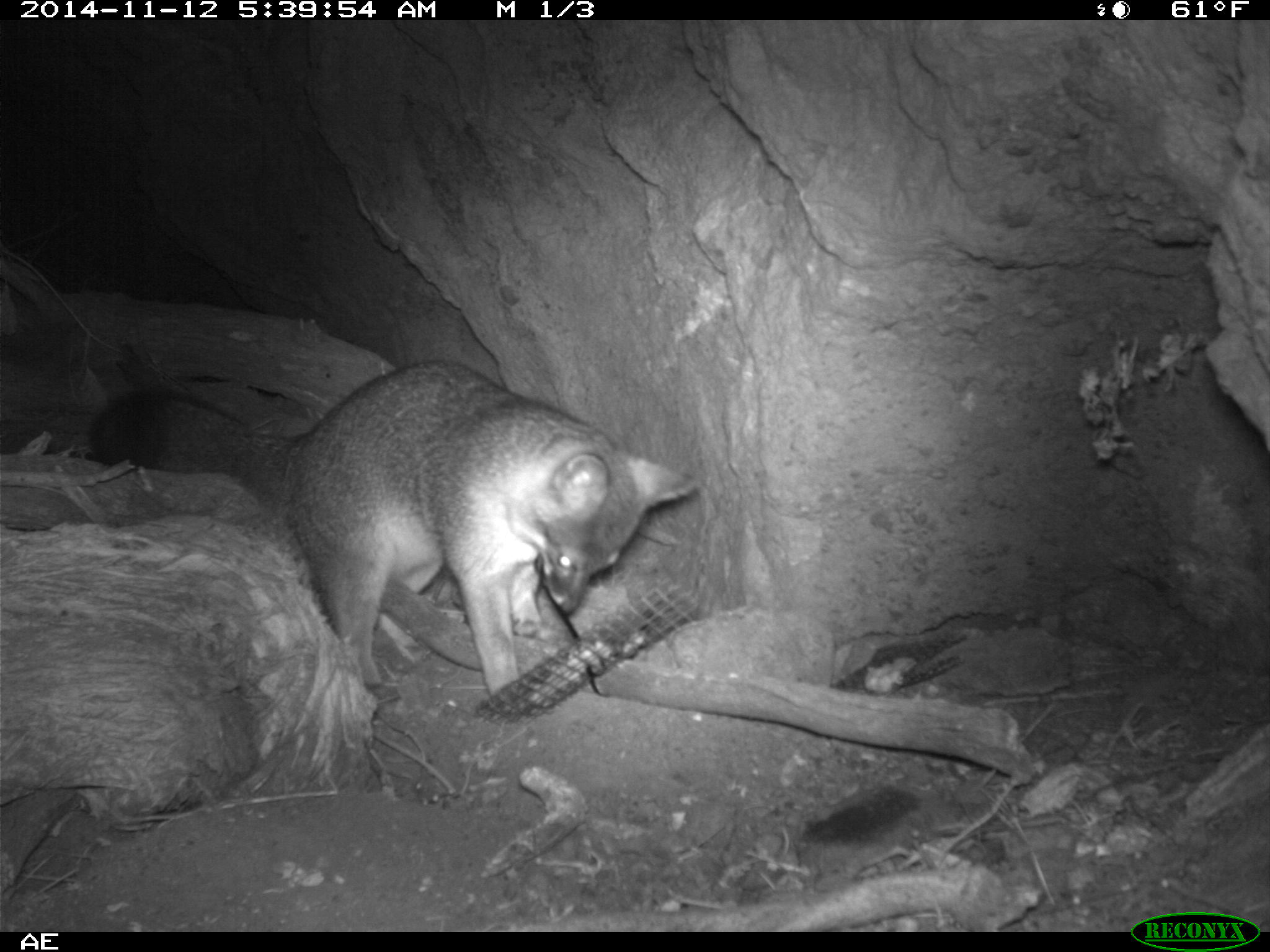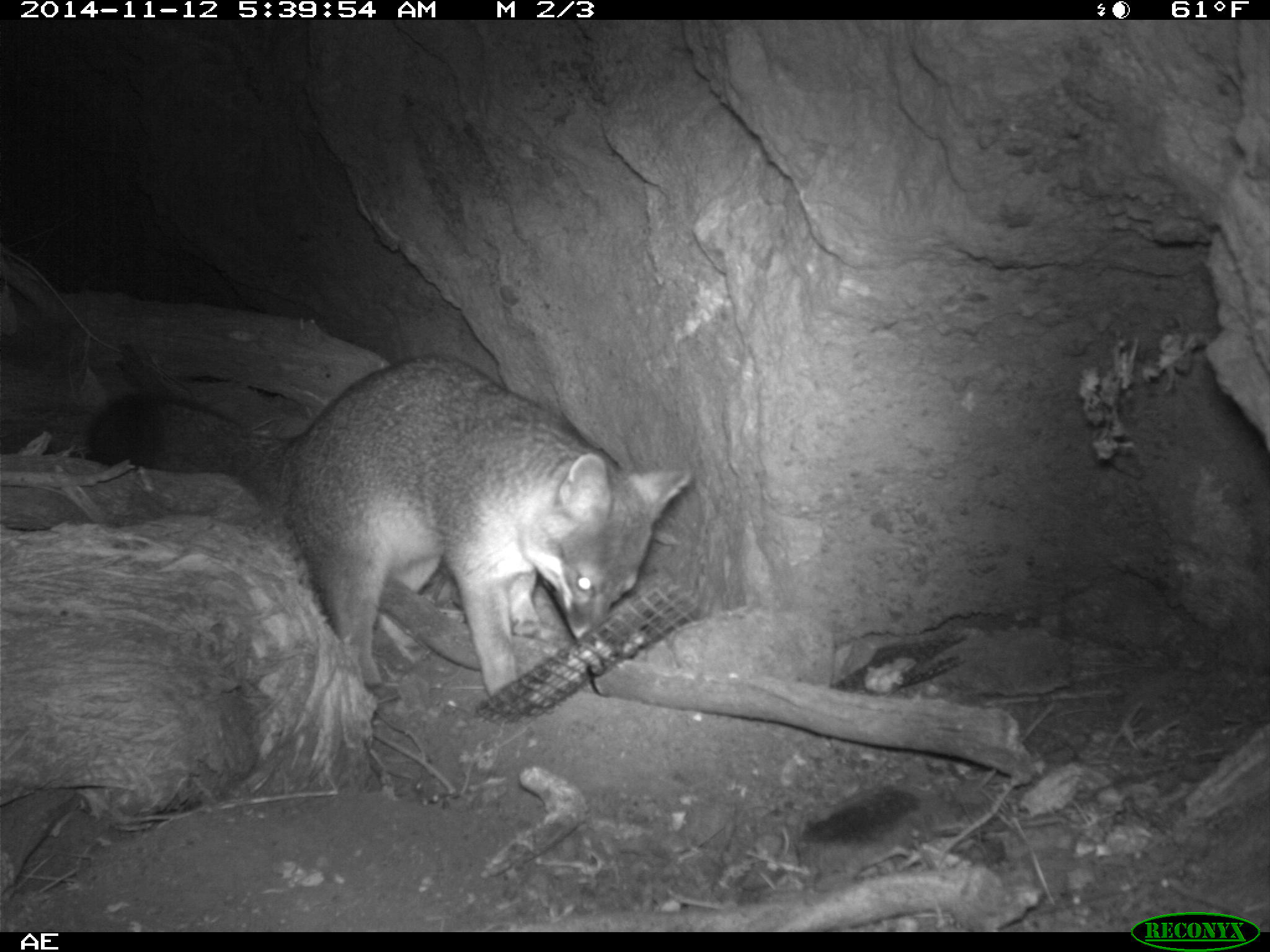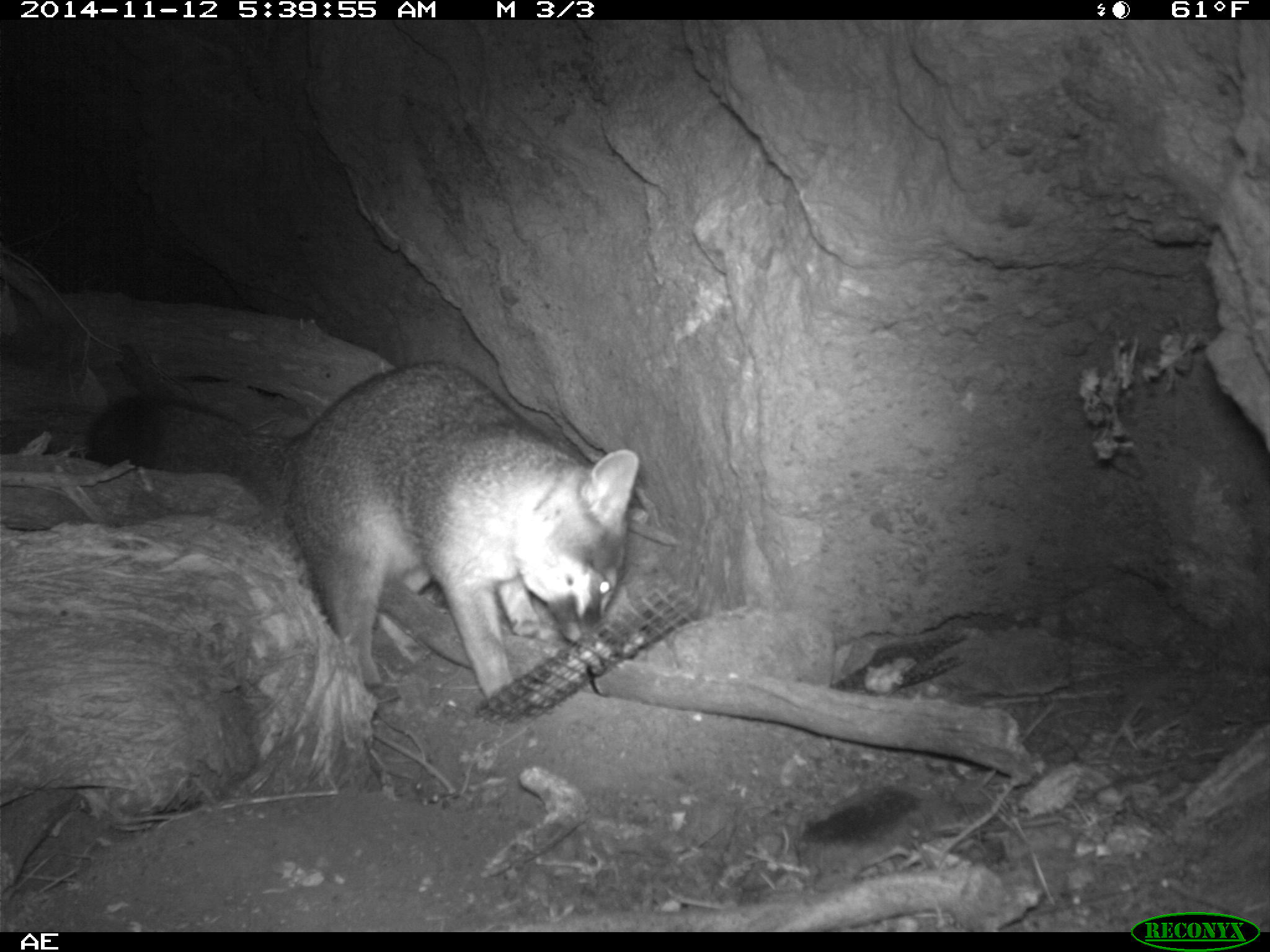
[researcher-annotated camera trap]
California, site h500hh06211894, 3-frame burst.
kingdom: Animalia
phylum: Chordata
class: Mammalia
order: Carnivora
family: Canidae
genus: Urocyon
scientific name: Urocyon littoralis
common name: island fox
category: fox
Fox (island fox) (Urocyon littoralis).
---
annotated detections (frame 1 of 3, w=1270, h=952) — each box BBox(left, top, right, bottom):
fox: BBox(87, 358, 695, 696)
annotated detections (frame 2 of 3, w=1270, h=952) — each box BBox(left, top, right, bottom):
fox: BBox(86, 355, 690, 712)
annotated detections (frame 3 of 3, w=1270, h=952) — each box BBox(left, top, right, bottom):
fox: BBox(82, 357, 639, 699)